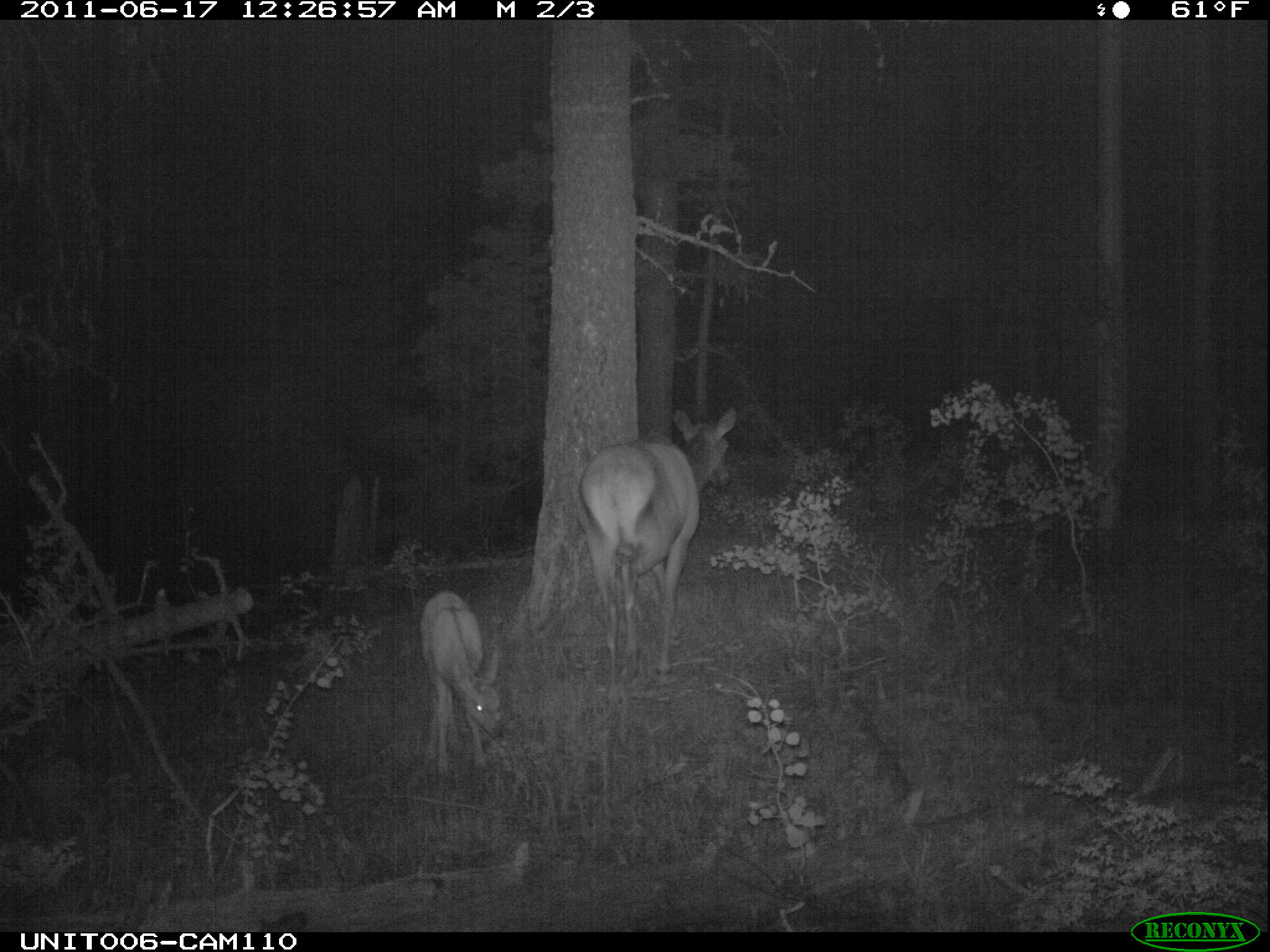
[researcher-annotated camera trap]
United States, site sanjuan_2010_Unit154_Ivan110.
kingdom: Animalia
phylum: Chordata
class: Mammalia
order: Artiodactyla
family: Cervidae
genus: Cervus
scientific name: Cervus elaphus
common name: red deer